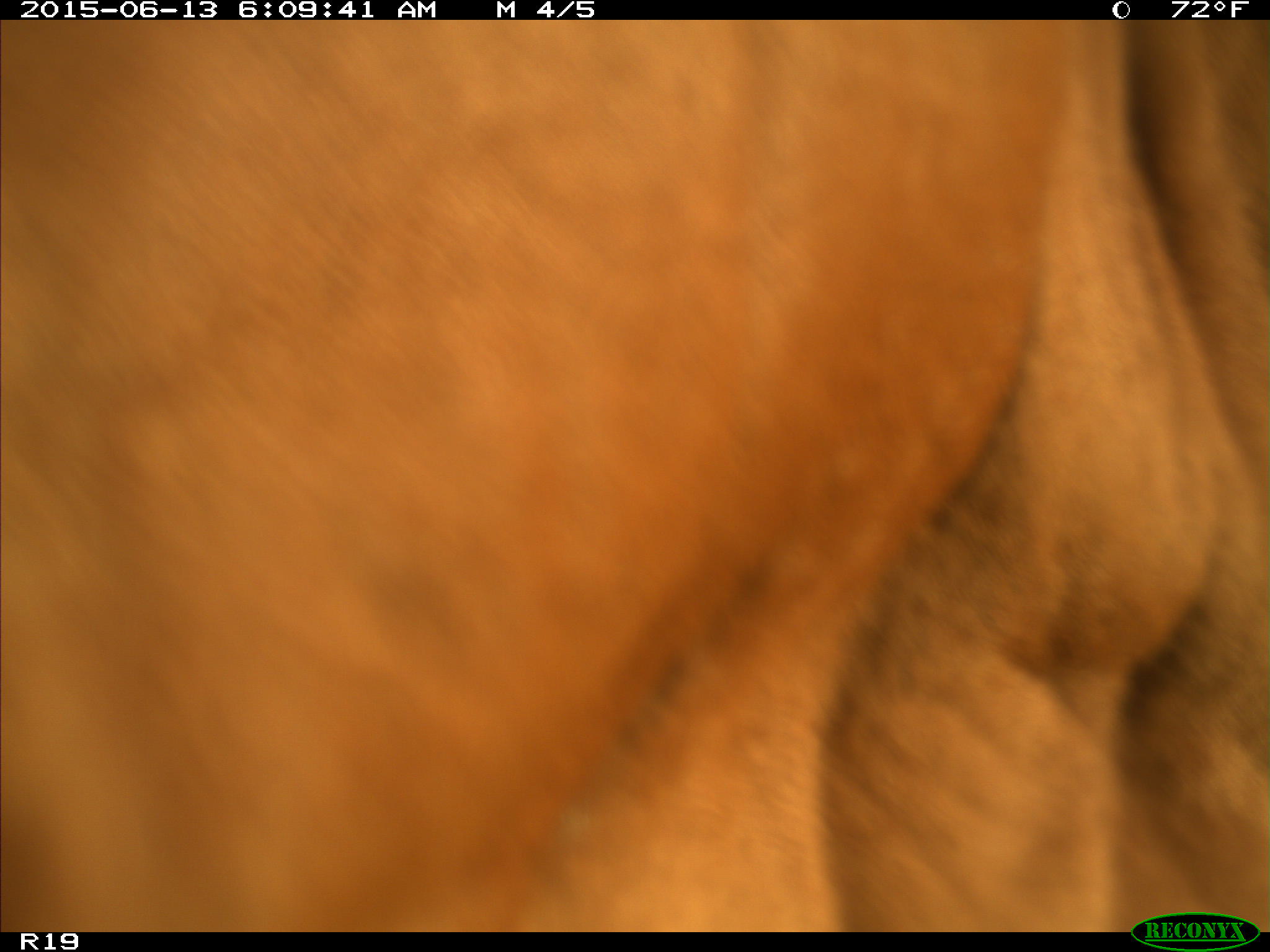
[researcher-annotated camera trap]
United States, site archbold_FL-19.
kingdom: Animalia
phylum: Chordata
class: Mammalia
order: Artiodactyla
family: Bovidae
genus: Bos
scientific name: Bos taurus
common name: domestic cow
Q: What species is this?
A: Bos taurus (domestic cow).